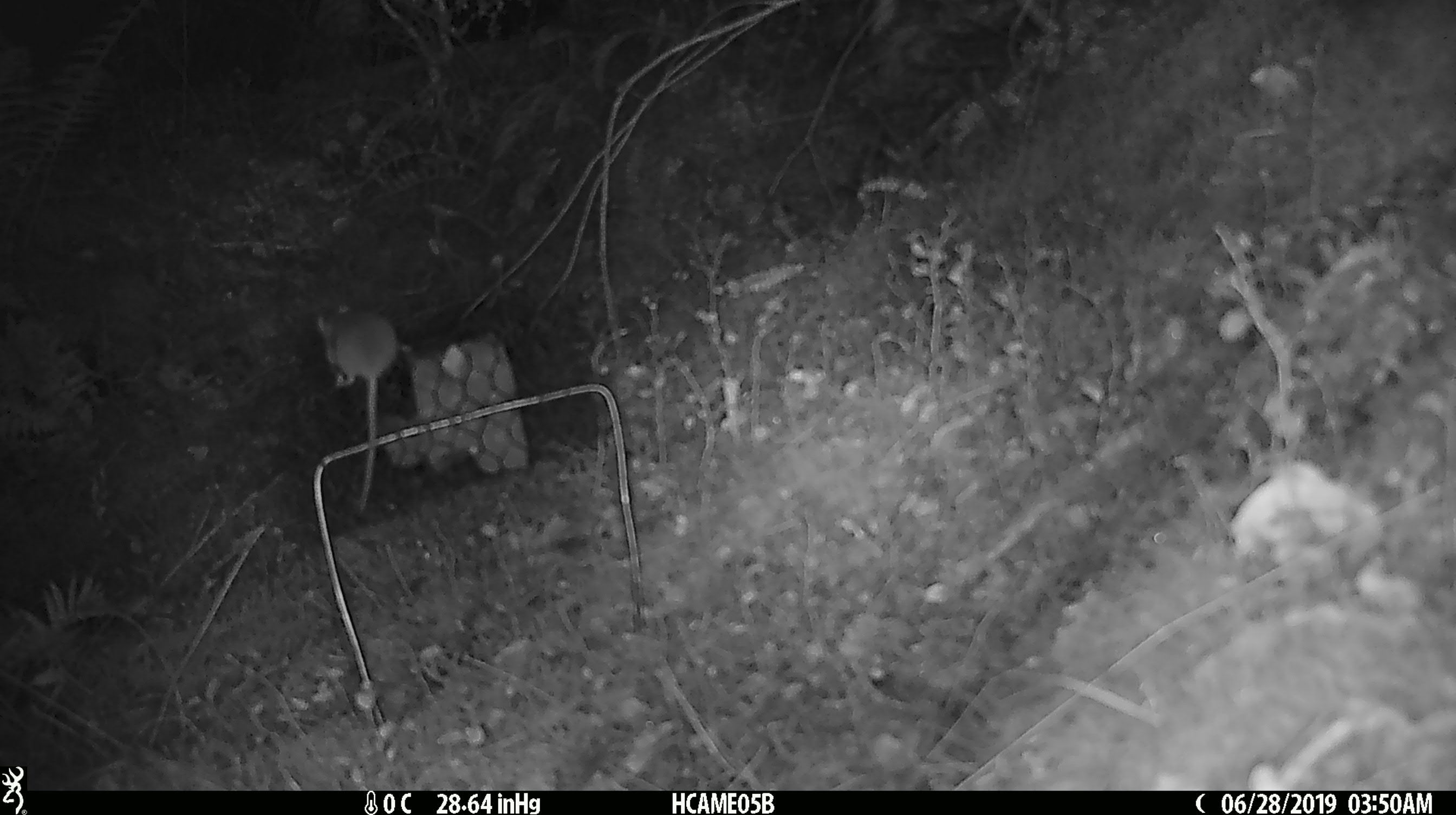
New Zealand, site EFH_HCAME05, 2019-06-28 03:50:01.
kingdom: Animalia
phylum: Chordata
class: Mammalia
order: Rodentia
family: Muridae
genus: Mus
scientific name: Mus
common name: mouse